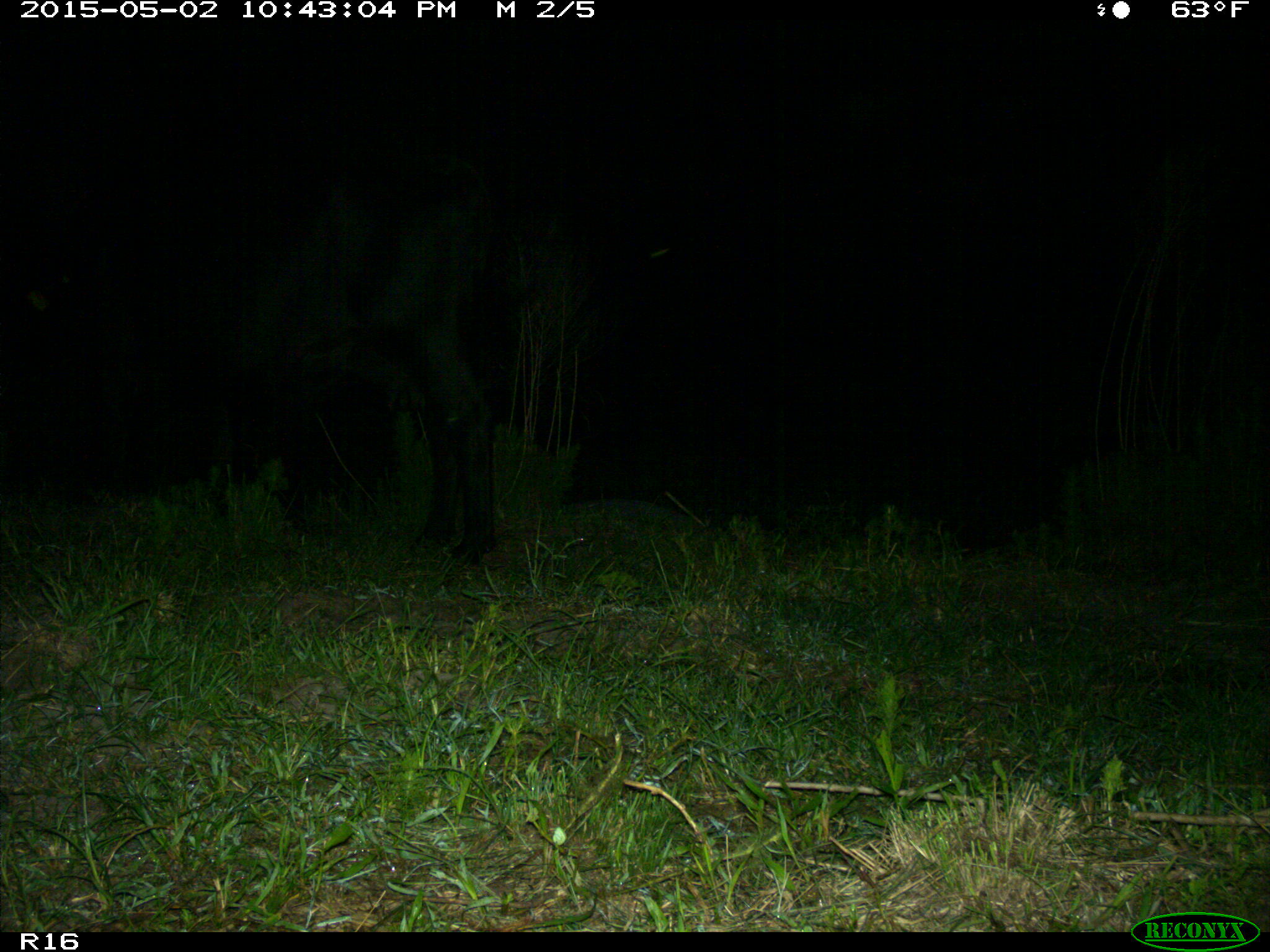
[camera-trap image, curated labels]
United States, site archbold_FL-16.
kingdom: Animalia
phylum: Chordata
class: Mammalia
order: Artiodactyla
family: Bovidae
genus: Bos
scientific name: Bos taurus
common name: domestic cow